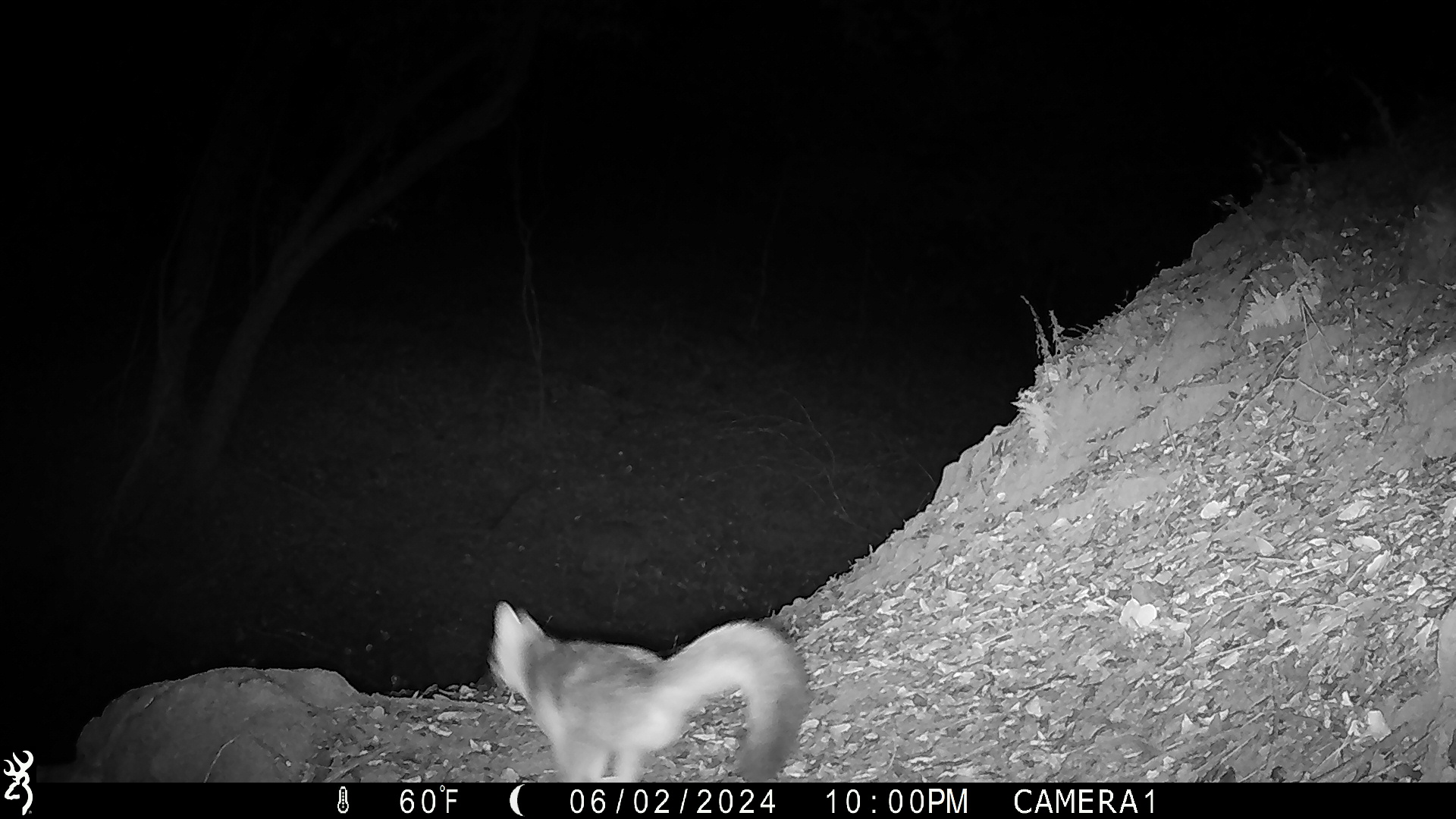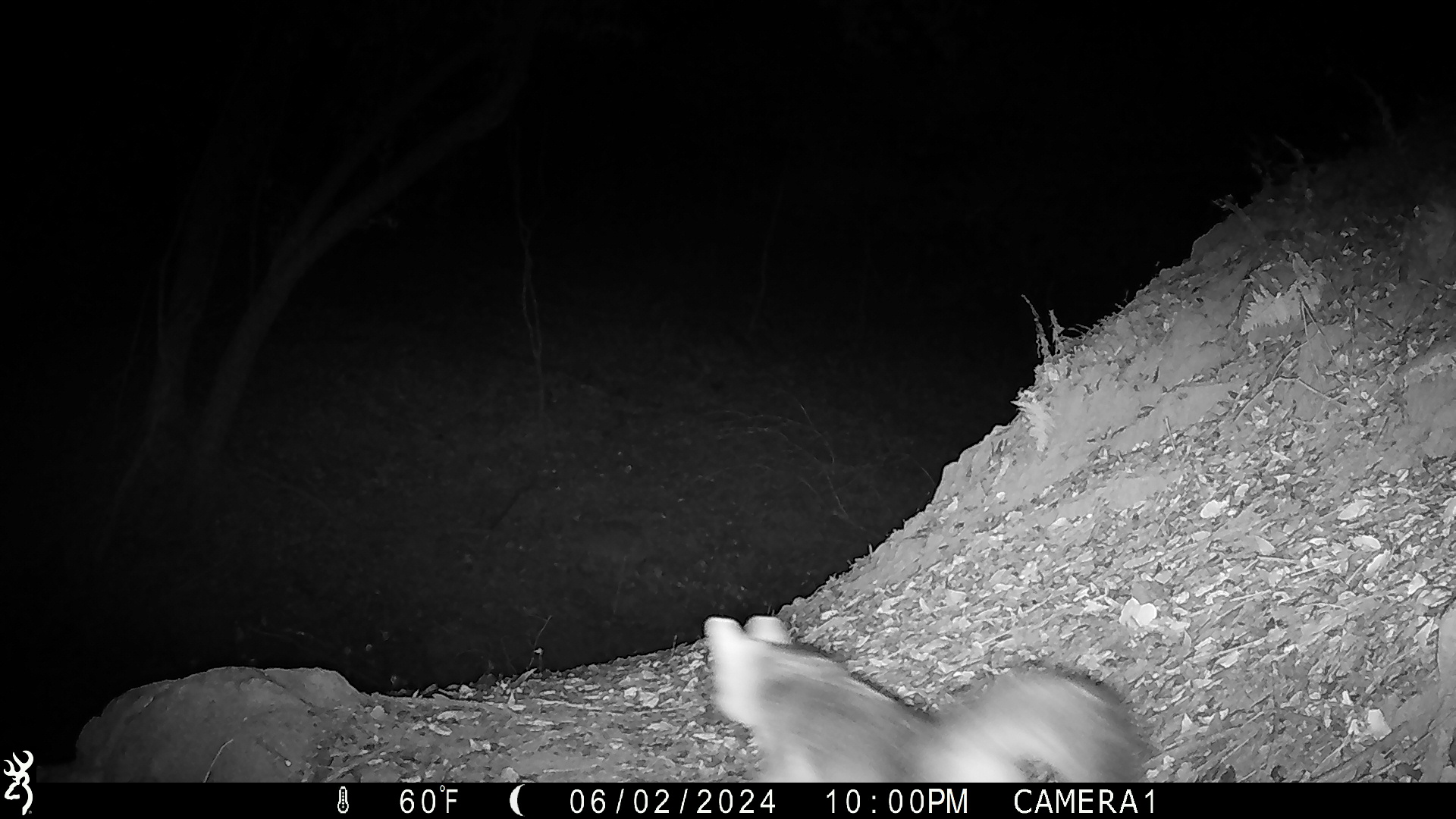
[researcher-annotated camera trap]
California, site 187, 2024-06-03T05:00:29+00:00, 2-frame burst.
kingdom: Animalia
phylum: Chordata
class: Mammalia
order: Carnivora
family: Canidae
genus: Urocyon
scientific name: Urocyon cinereoargenteus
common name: gray fox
Gray fox (Urocyon cinereoargenteus).